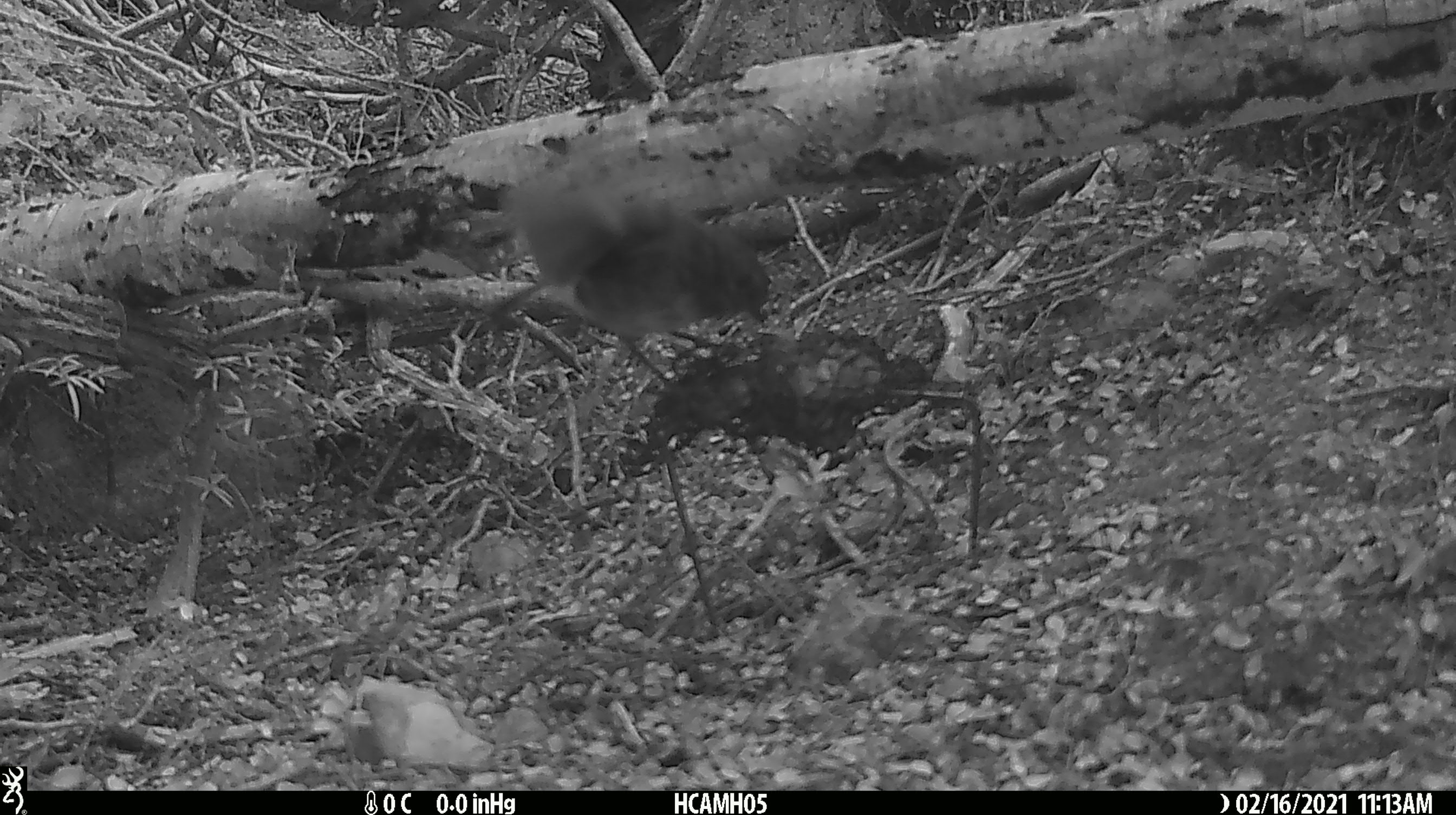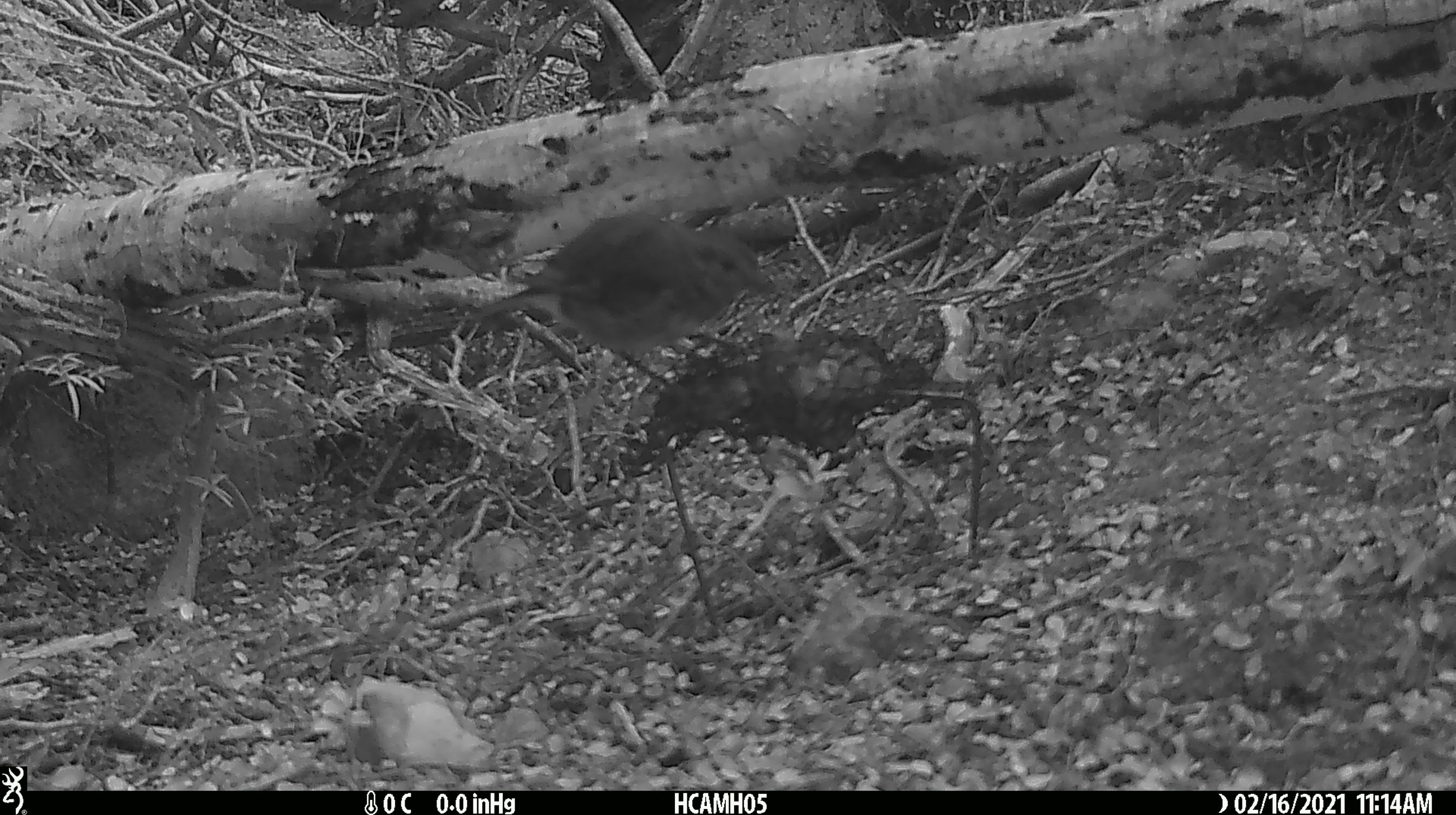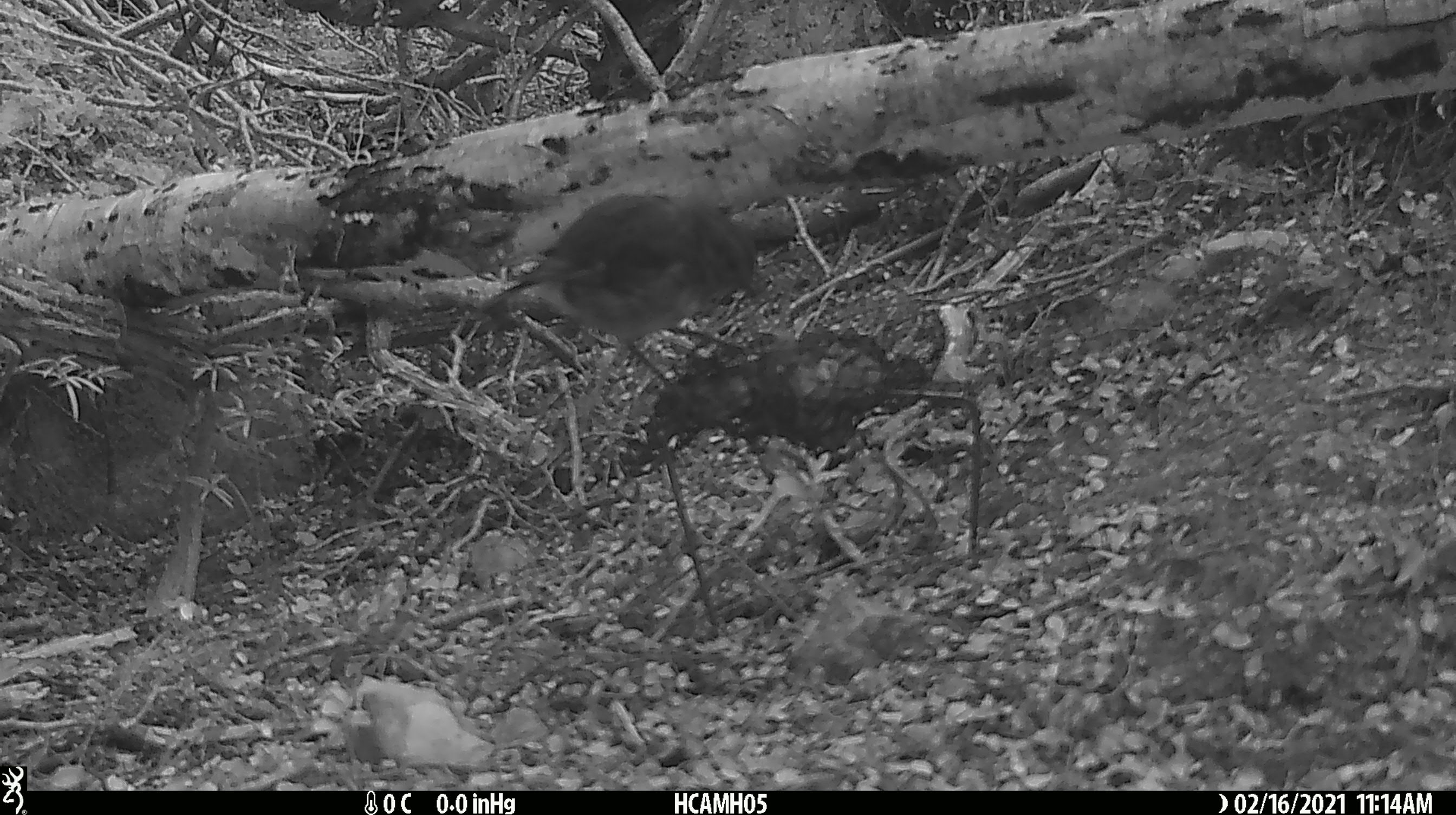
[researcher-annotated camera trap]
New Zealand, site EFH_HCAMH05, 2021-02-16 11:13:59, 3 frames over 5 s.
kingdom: Animalia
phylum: Chordata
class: Aves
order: Passeriformes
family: Petroicidae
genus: Petroica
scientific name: Petroica australis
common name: new zealand robin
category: robin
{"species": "robin (new zealand robin) (Petroica australis)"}